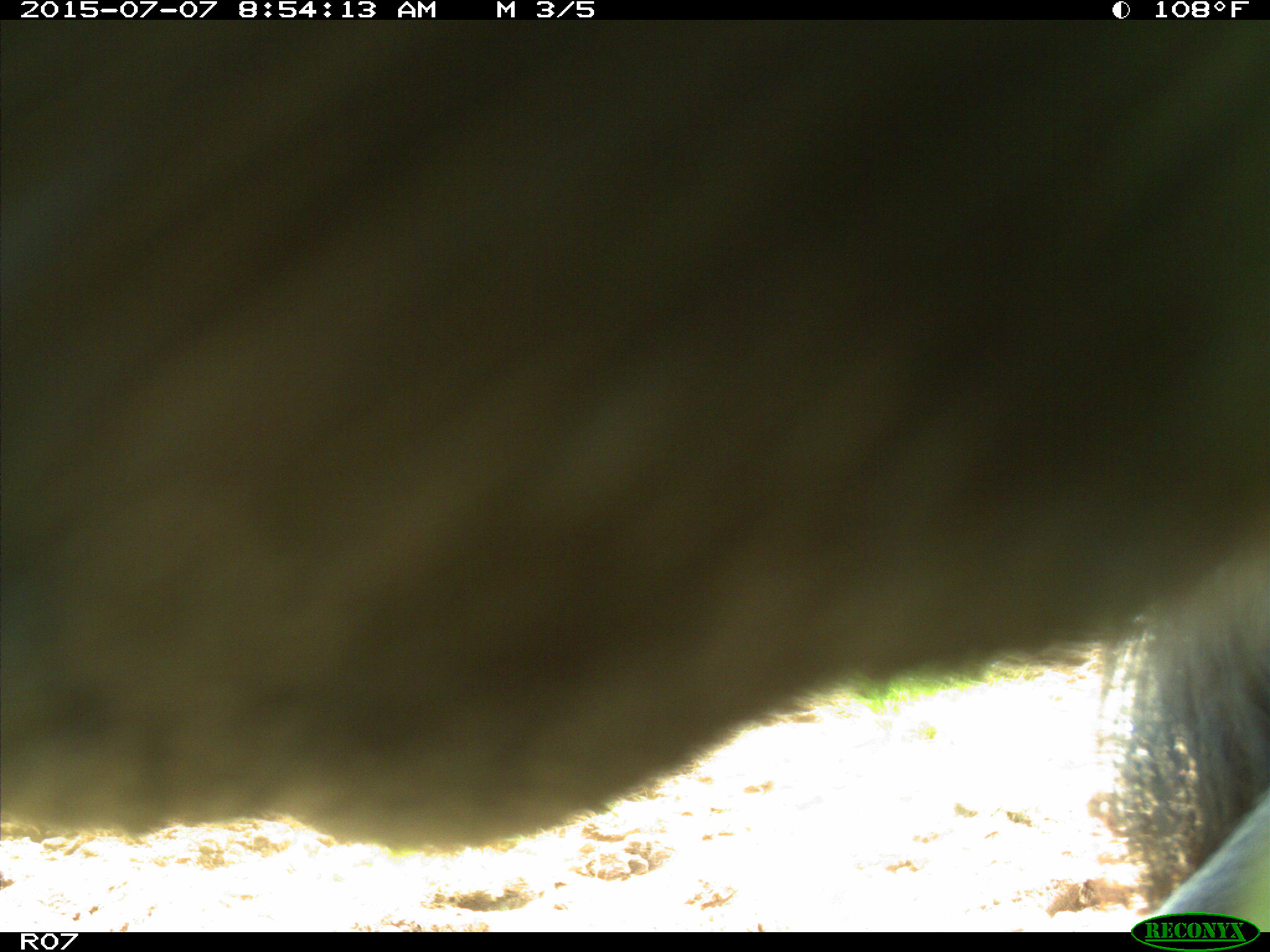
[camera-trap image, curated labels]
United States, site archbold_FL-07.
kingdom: Animalia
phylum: Chordata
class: Mammalia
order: Artiodactyla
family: Bovidae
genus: Bos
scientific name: Bos taurus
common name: domestic cow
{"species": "Bos taurus (domestic cow)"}